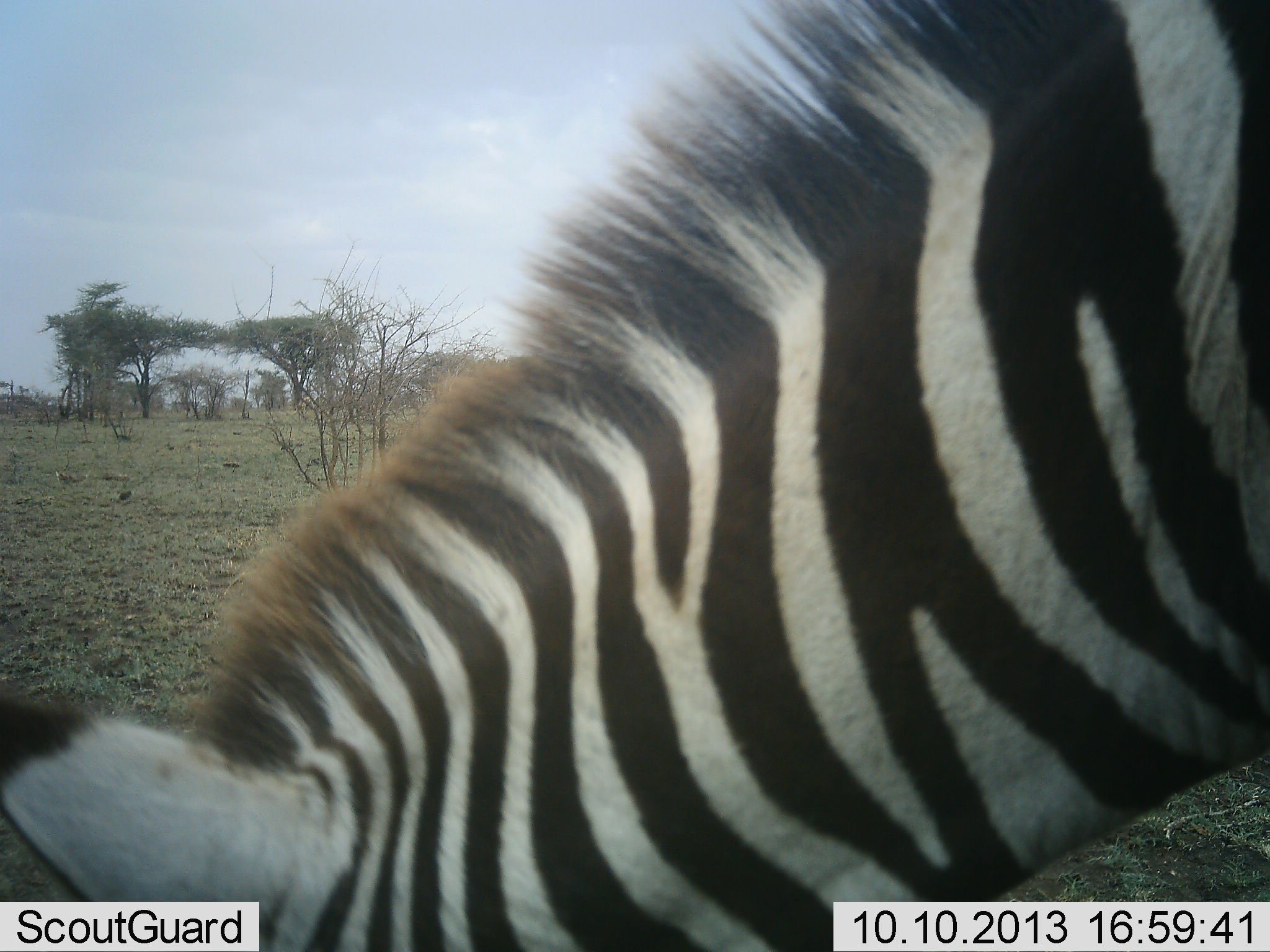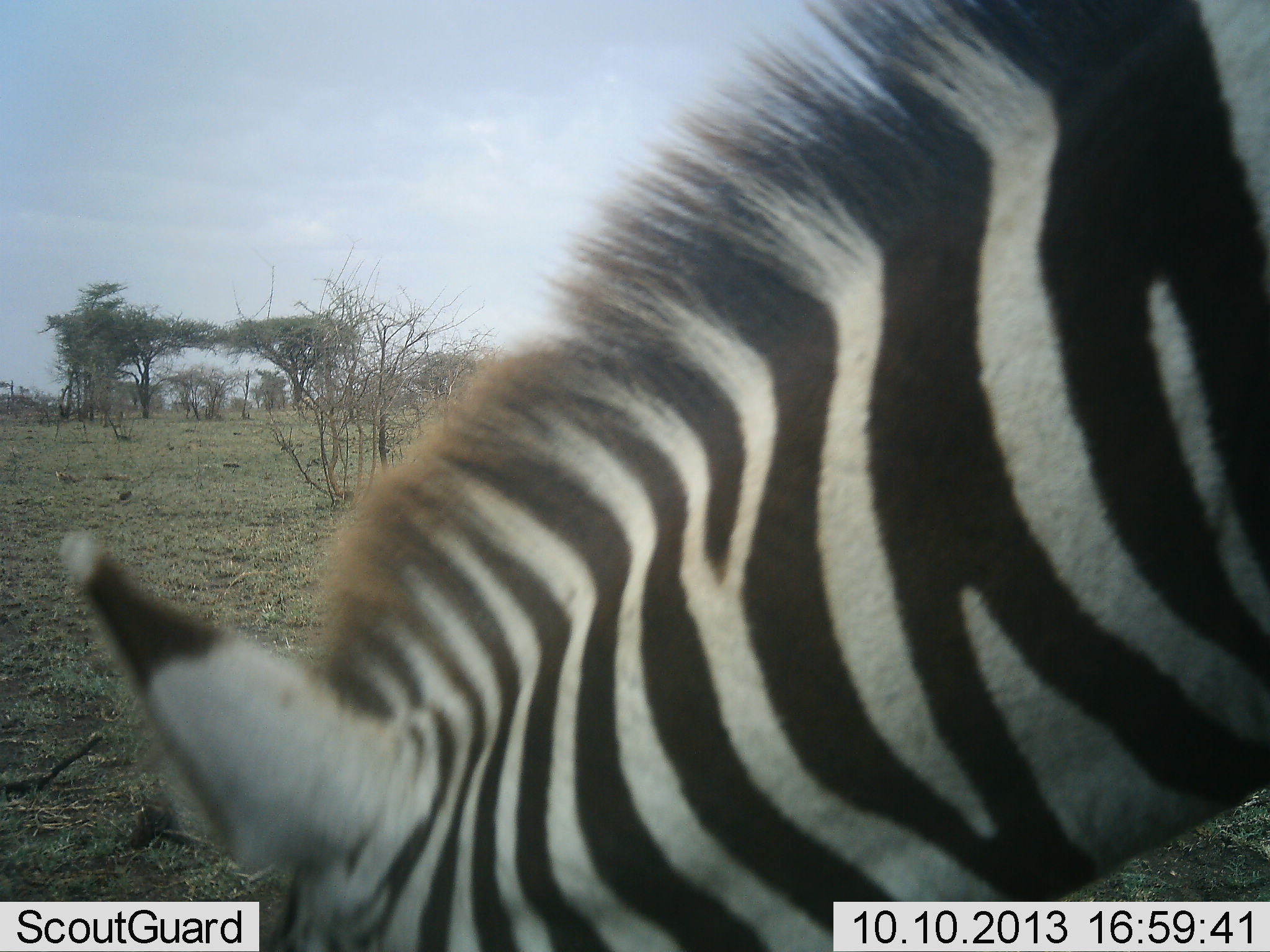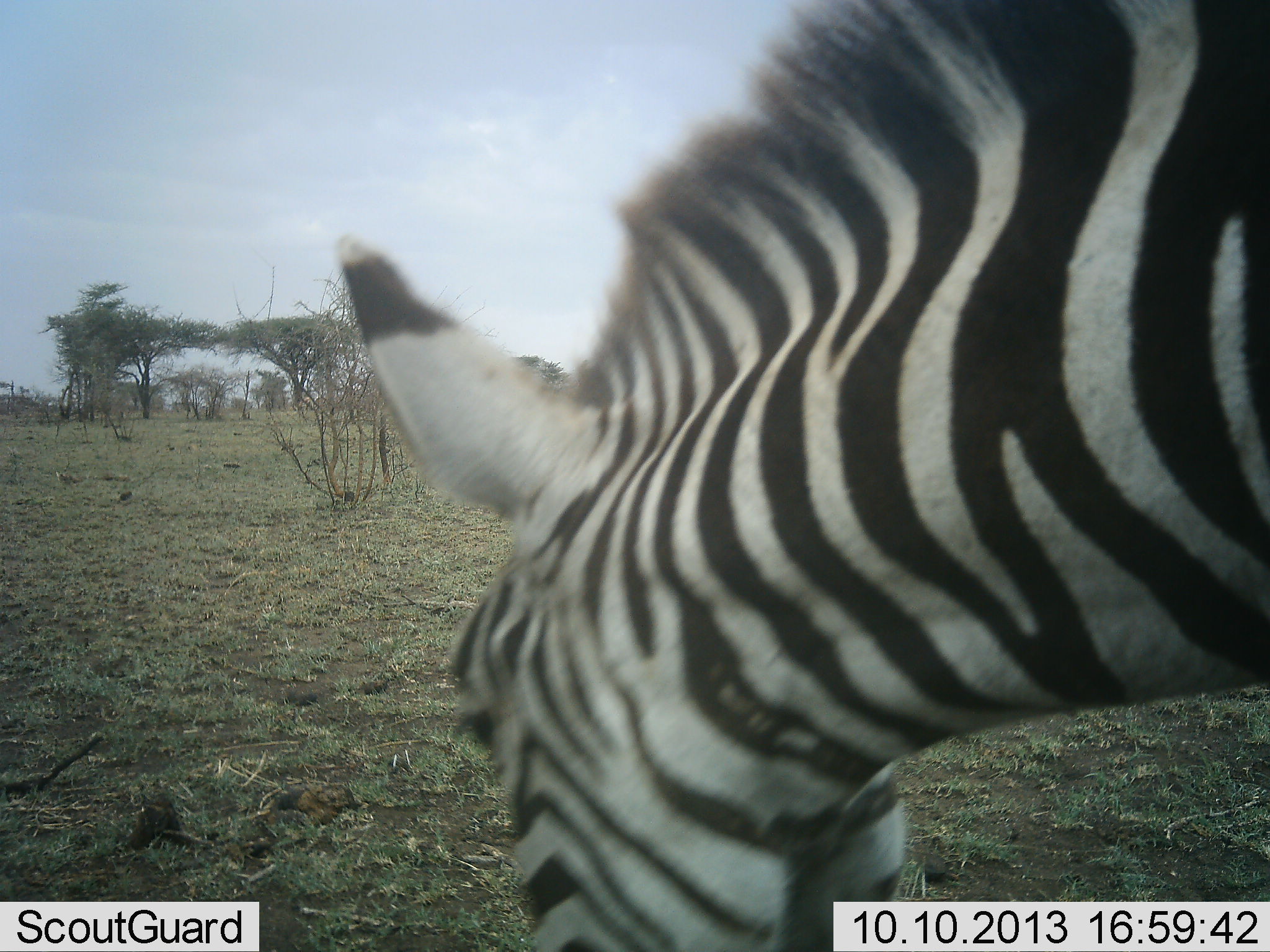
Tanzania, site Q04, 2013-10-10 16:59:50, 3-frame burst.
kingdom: Animalia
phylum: Chordata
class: Mammalia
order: Perissodactyla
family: Equidae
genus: Equus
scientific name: Equus quagga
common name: plains zebra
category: zebra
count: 1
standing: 10%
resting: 0%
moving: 10%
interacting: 0%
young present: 0%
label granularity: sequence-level